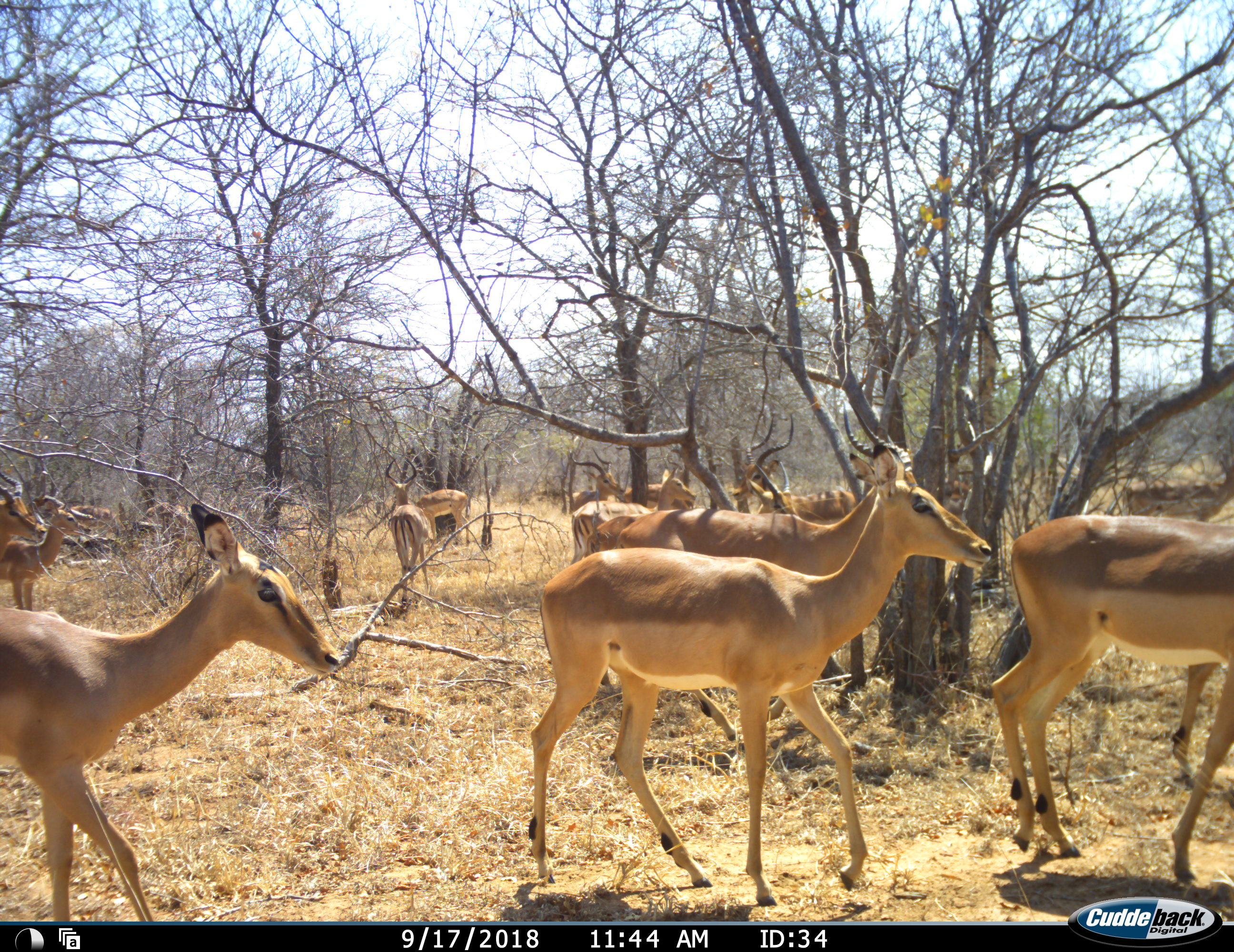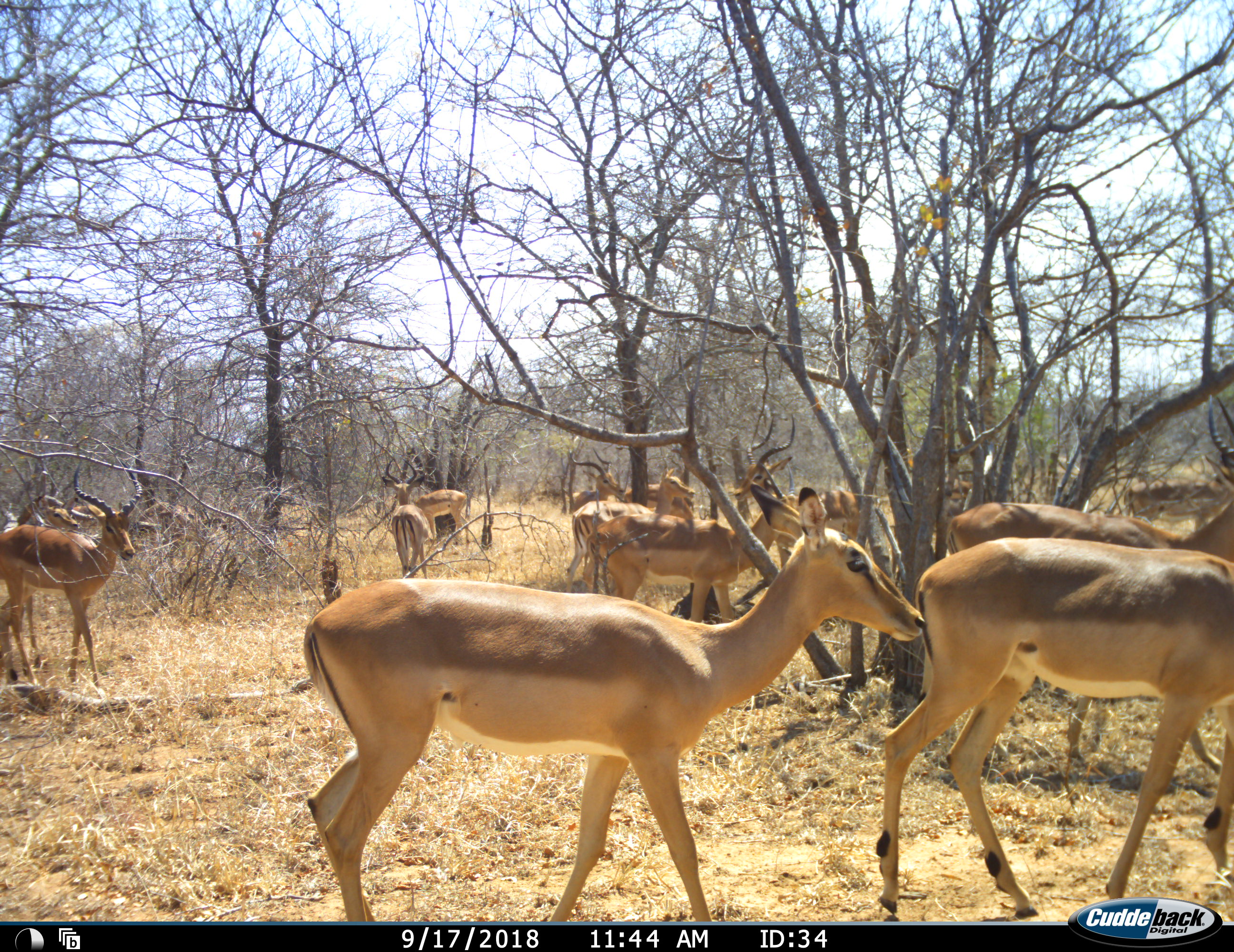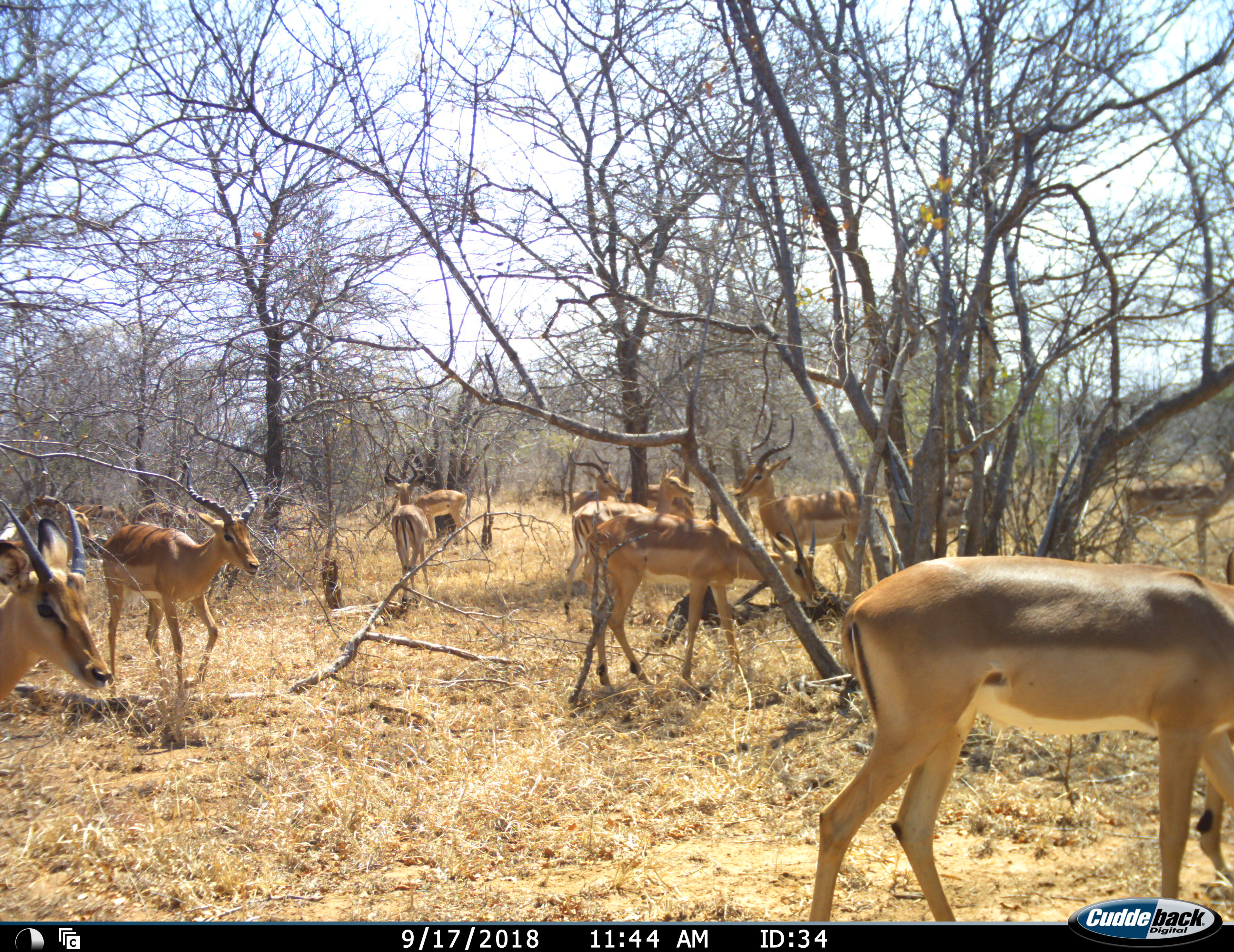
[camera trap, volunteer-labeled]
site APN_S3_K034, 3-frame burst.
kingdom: Animalia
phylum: Chordata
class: Mammalia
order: Artiodactyla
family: Bovidae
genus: Aepyceros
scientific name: Aepyceros melampus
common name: impala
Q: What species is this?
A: Impala (Aepyceros melampus).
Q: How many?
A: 11-50.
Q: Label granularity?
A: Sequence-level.